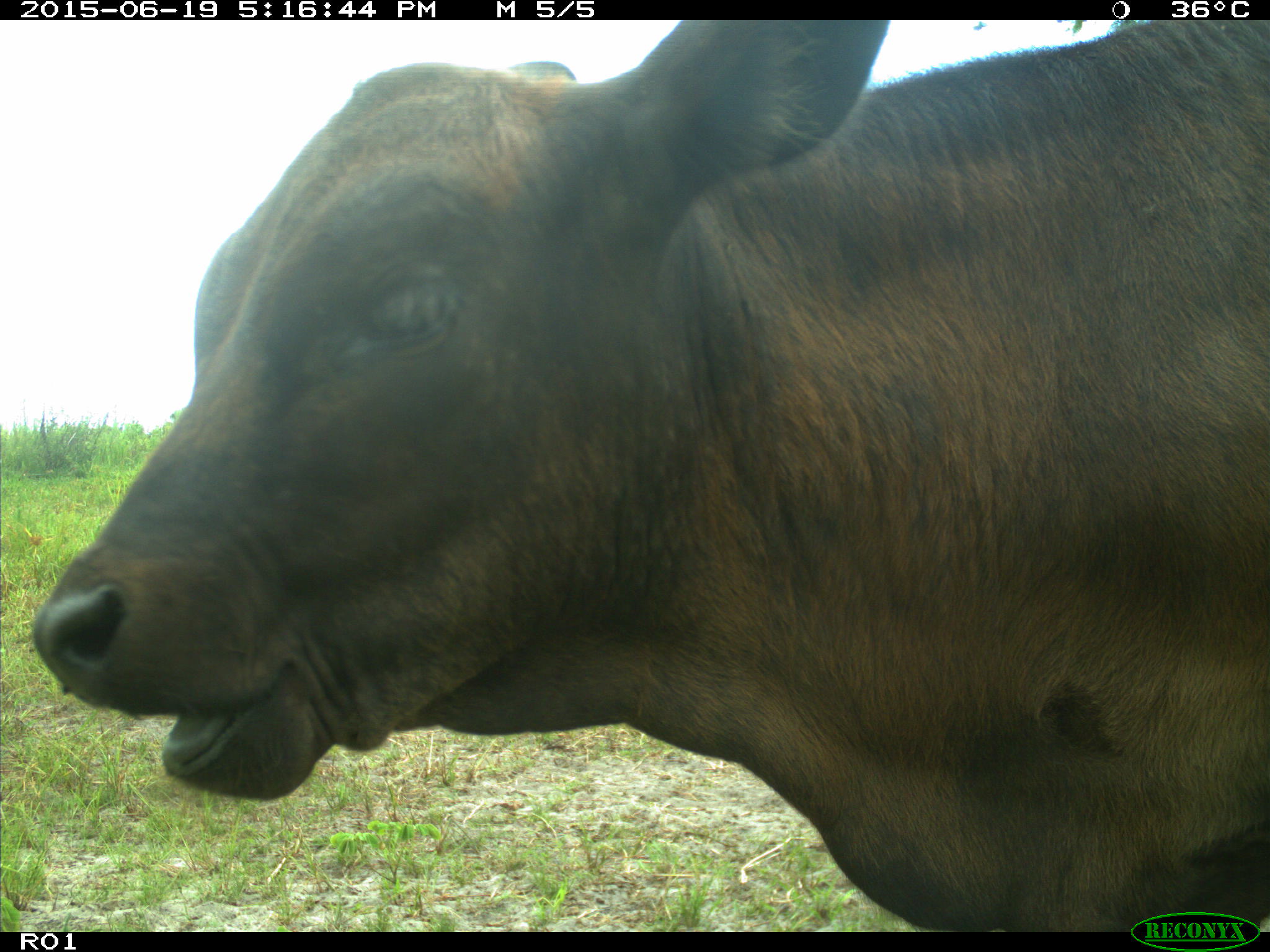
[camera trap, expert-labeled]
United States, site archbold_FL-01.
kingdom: Animalia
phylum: Chordata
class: Mammalia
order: Artiodactyla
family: Bovidae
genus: Bos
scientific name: Bos taurus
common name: domestic cow